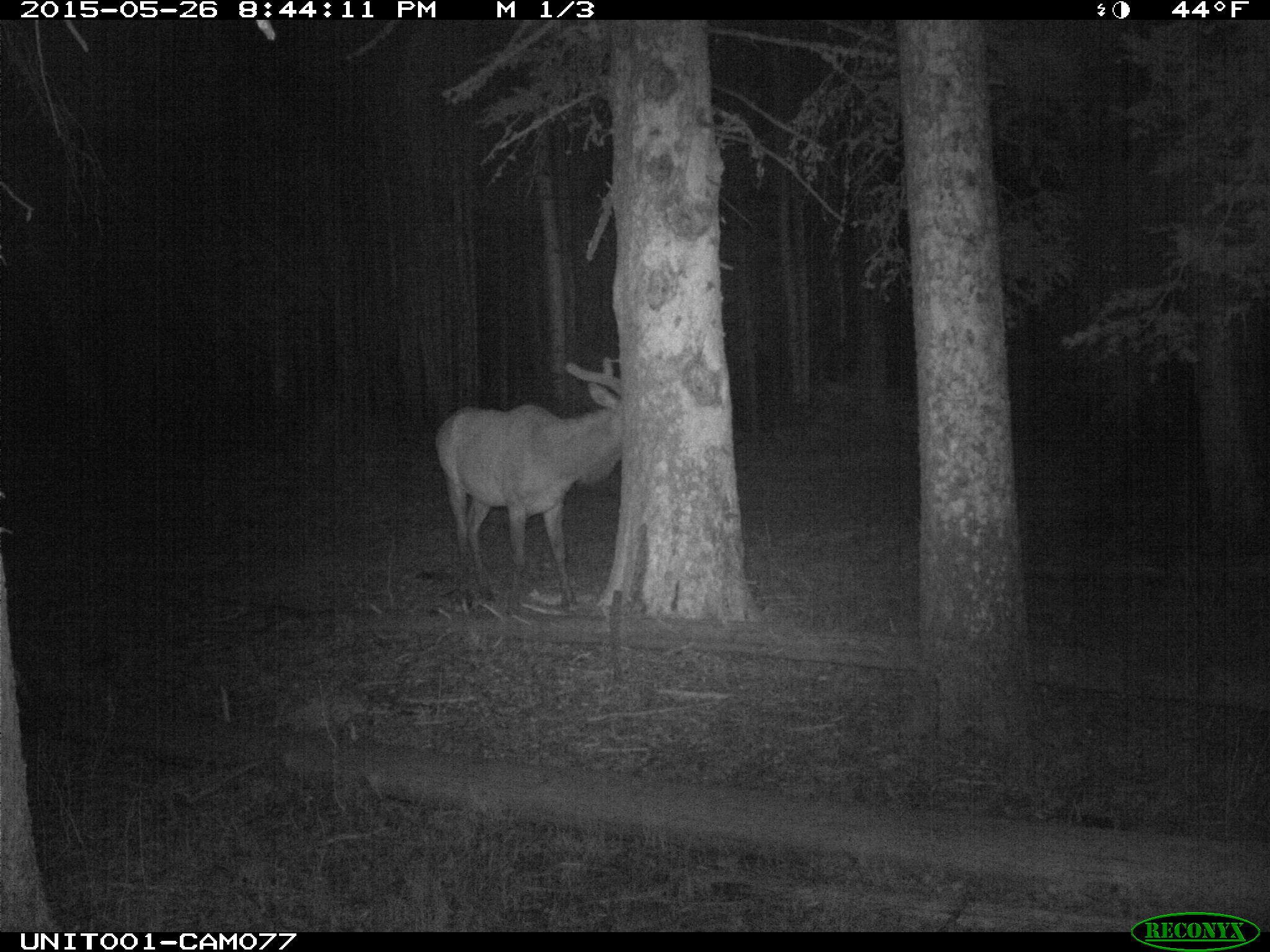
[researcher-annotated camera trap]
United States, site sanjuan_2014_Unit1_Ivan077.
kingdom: Animalia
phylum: Chordata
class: Mammalia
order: Artiodactyla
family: Cervidae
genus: Cervus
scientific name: Cervus elaphus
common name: red deer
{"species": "Cervus elaphus (red deer)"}